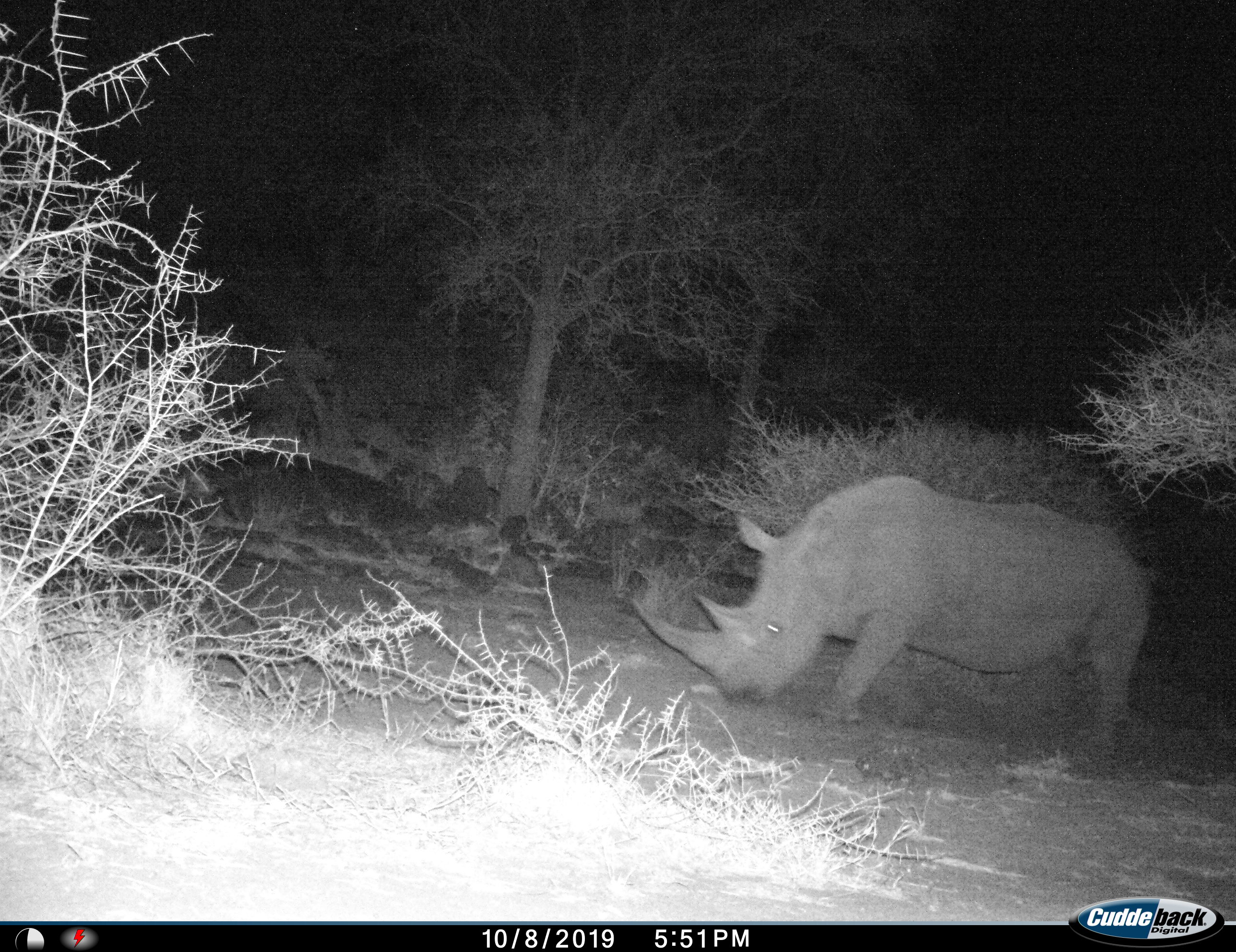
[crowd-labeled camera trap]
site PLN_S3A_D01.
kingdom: Animalia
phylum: Chordata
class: Mammalia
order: Perissodactyla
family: Rhinocerotidae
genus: Diceros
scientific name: Diceros bicornis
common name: black rhinoceros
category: rhinocerosblack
Rhinocerosblack (black rhinoceros) (Diceros bicornis), count 1. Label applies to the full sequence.